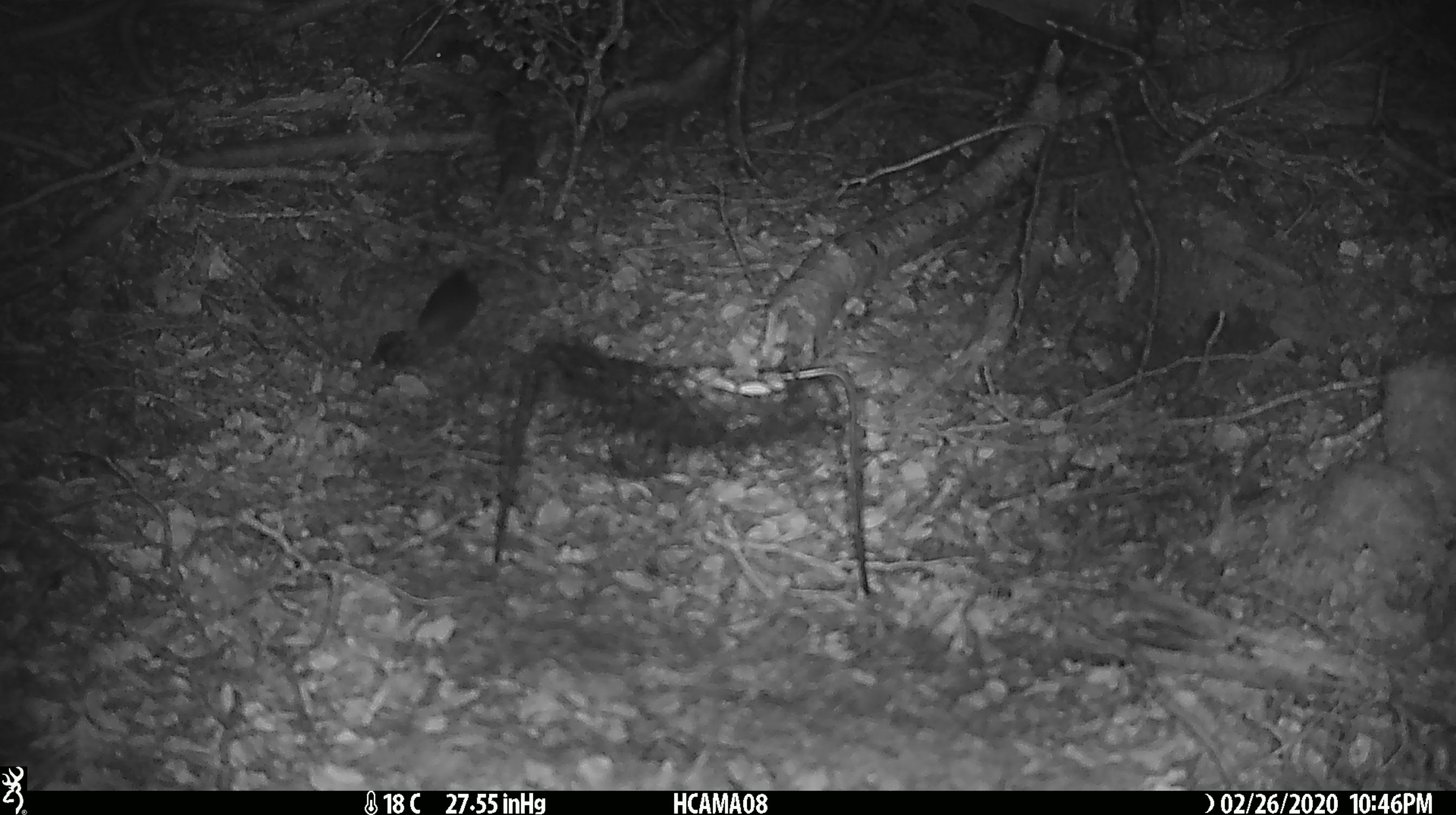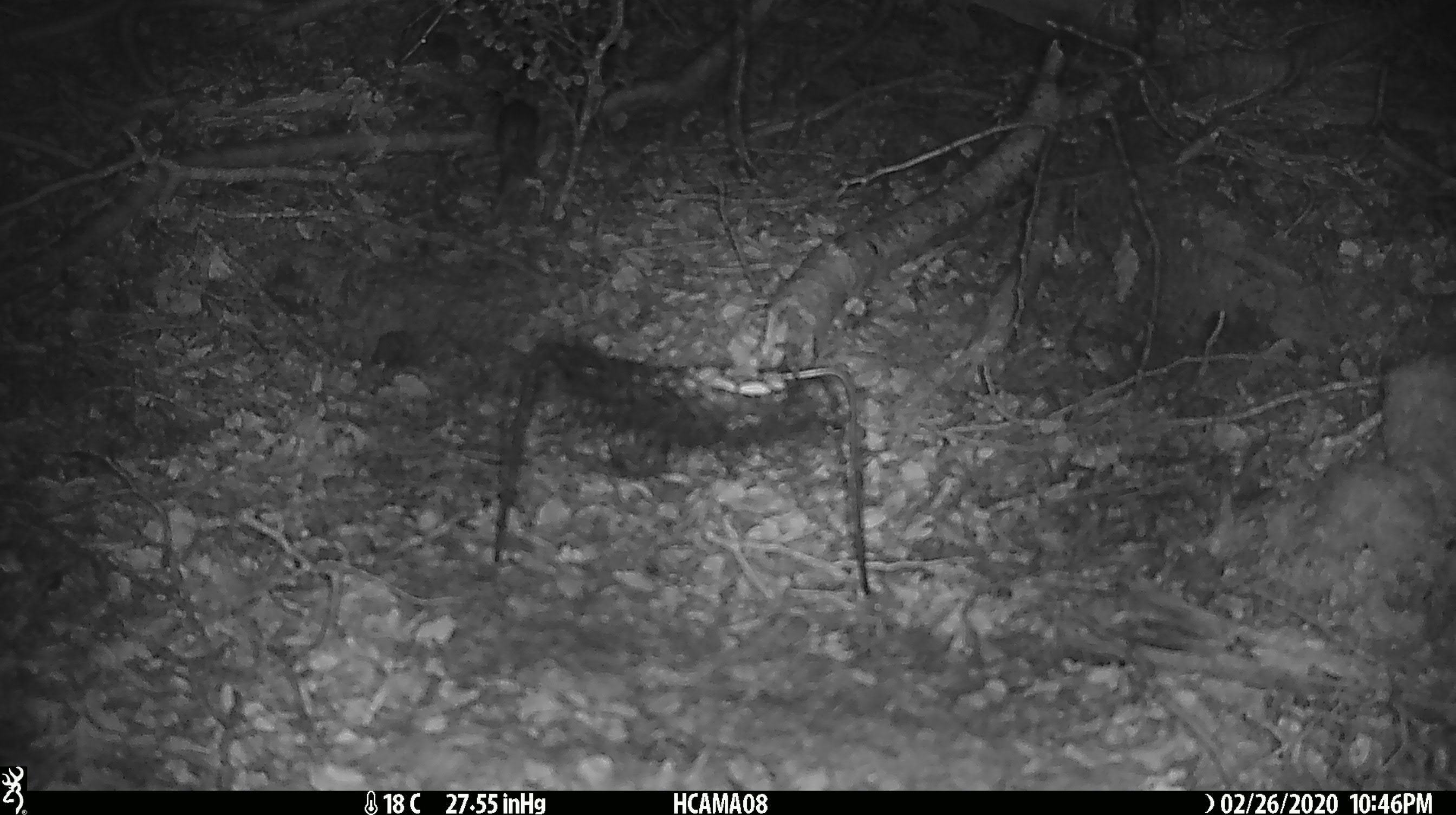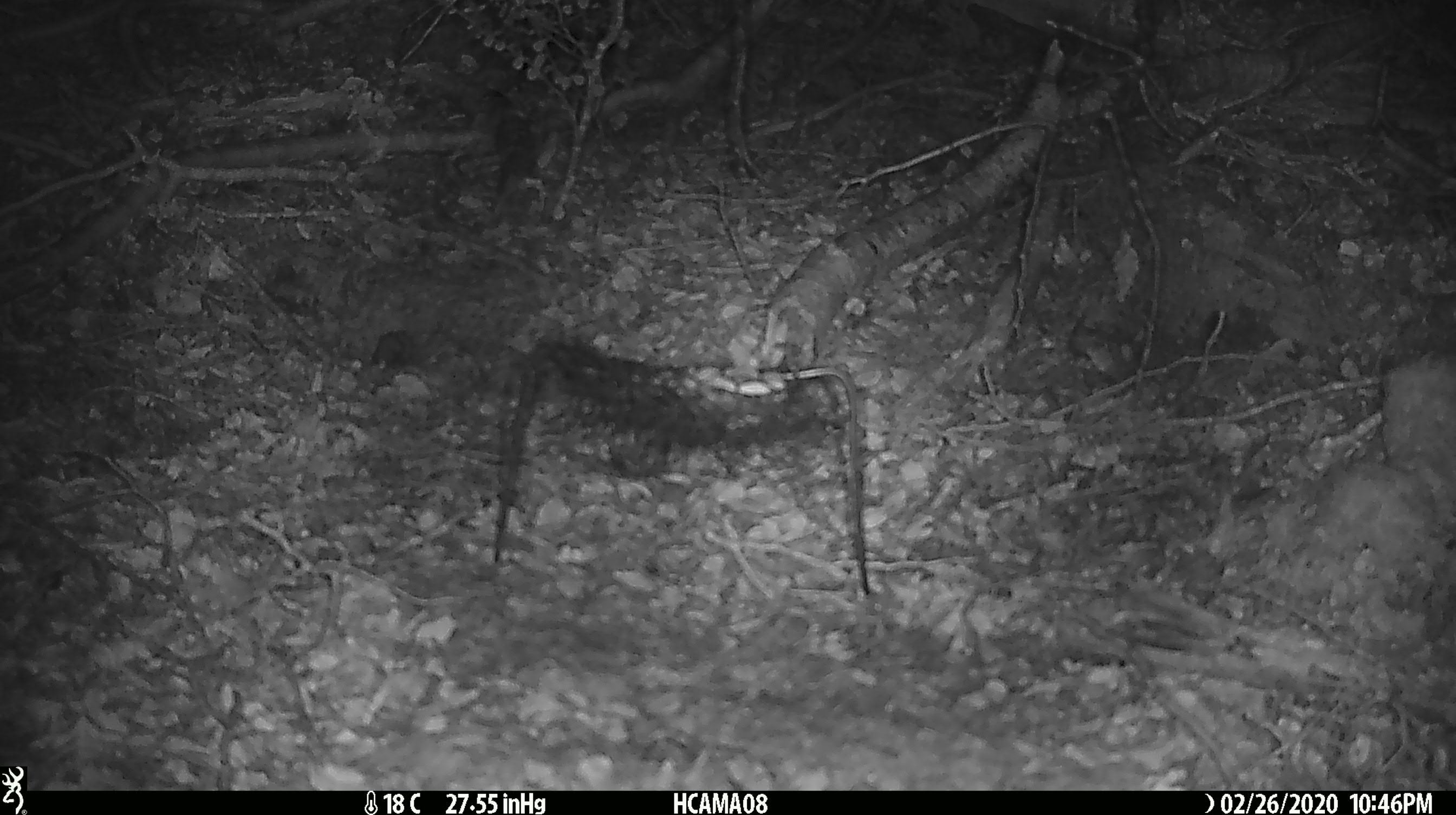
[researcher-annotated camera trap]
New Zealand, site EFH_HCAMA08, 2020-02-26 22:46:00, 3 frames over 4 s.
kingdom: Animalia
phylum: Chordata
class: Mammalia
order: Rodentia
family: Muridae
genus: Mus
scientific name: Mus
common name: mouse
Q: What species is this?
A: Mouse (Mus).